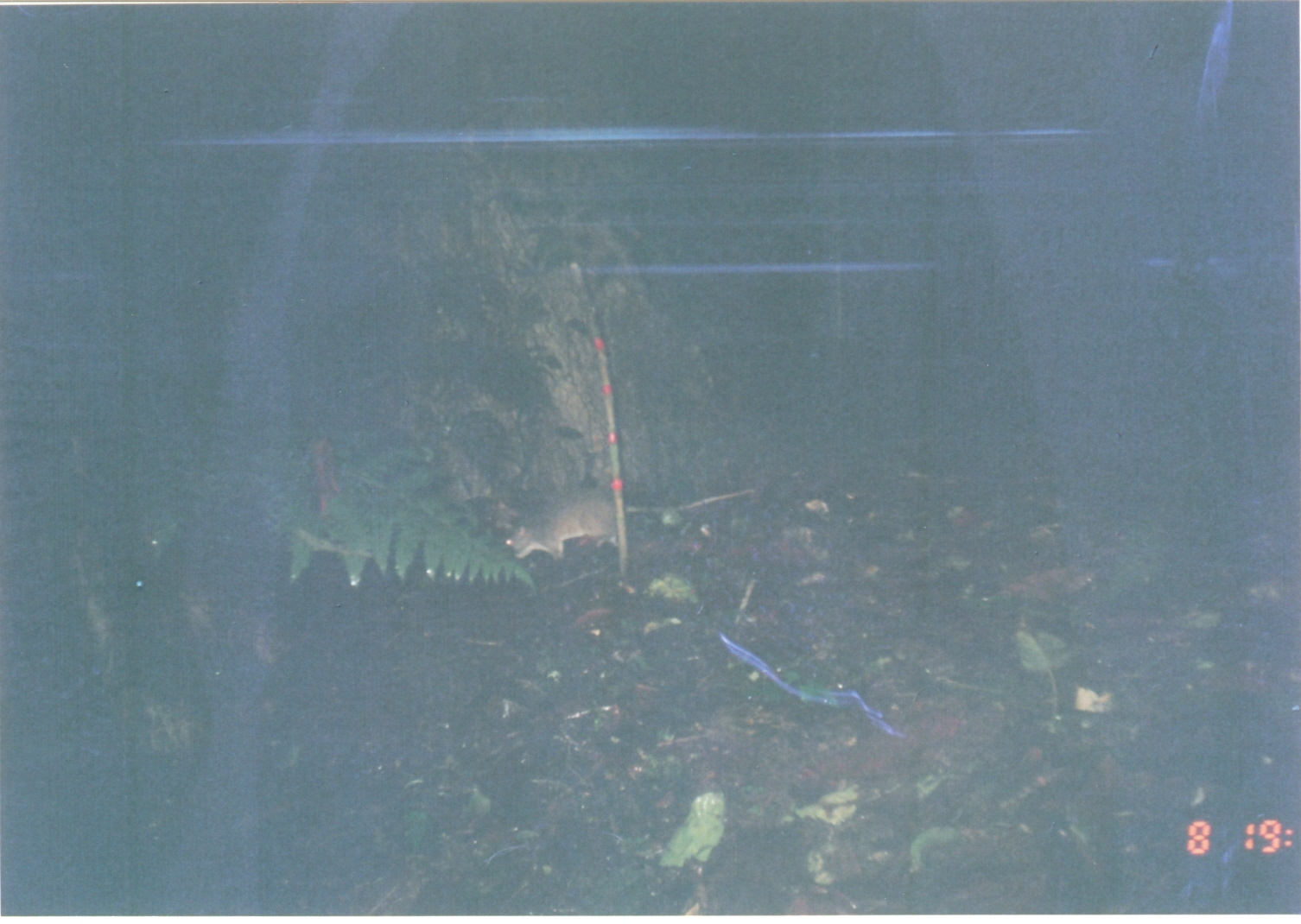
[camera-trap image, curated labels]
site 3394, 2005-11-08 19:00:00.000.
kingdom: Animalia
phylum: Chordata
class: Mammalia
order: Rodentia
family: Nesomyidae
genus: Cricetomys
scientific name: Cricetomys gambianus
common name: african giant pouched rat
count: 1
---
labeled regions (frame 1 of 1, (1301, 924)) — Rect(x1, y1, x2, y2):
cricetomys gambianus: Rect(506, 486, 757, 562)